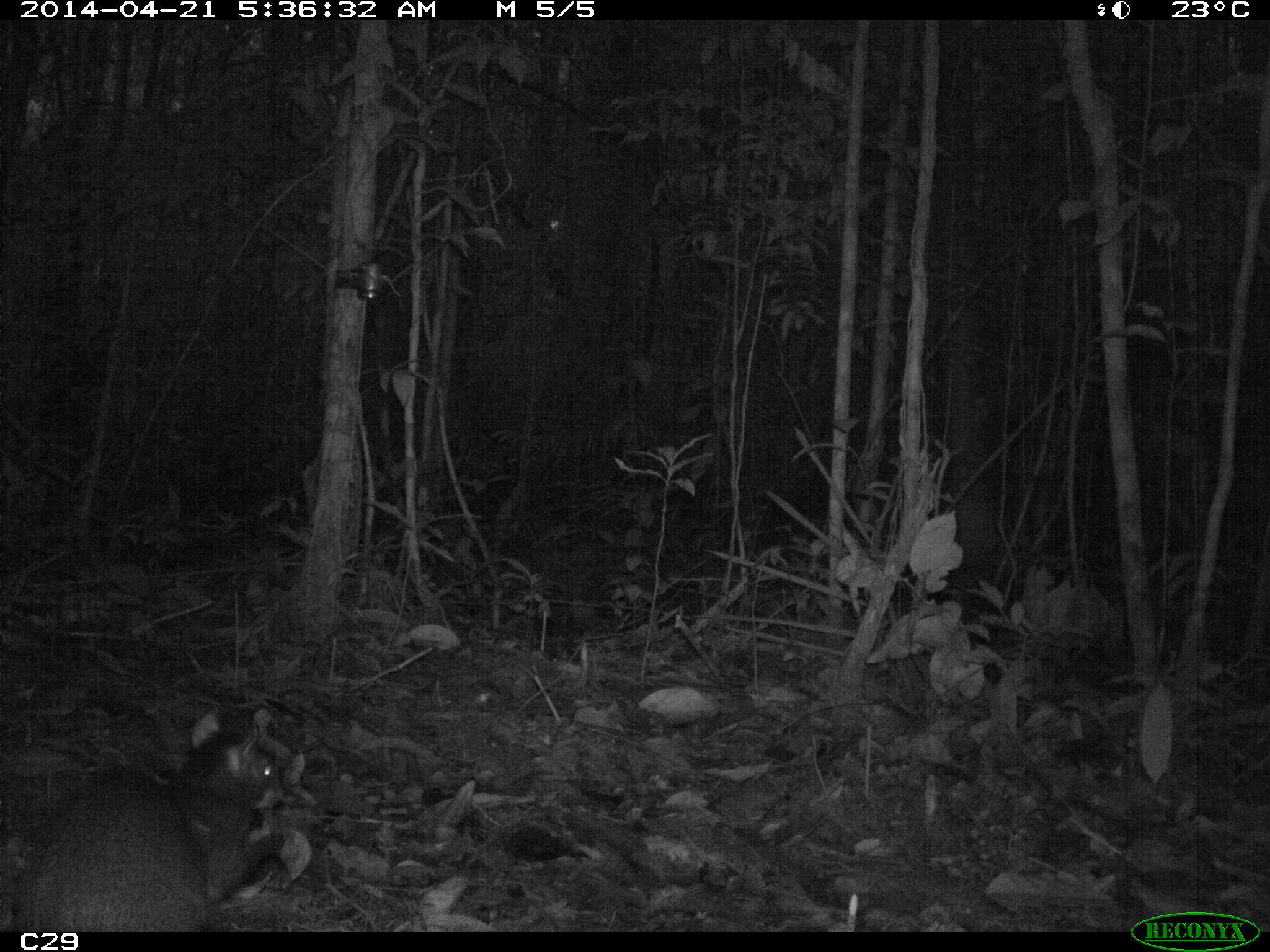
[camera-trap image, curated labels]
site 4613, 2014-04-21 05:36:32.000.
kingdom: Animalia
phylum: Chordata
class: Mammalia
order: Rodentia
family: Dasyproctidae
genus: Dasyprocta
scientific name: Dasyprocta leporina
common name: red-rumped agouti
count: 1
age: adult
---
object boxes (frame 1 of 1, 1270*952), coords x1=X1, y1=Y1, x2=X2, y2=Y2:
dasyprocta leporina: x1=16, y1=708, x2=284, y2=932